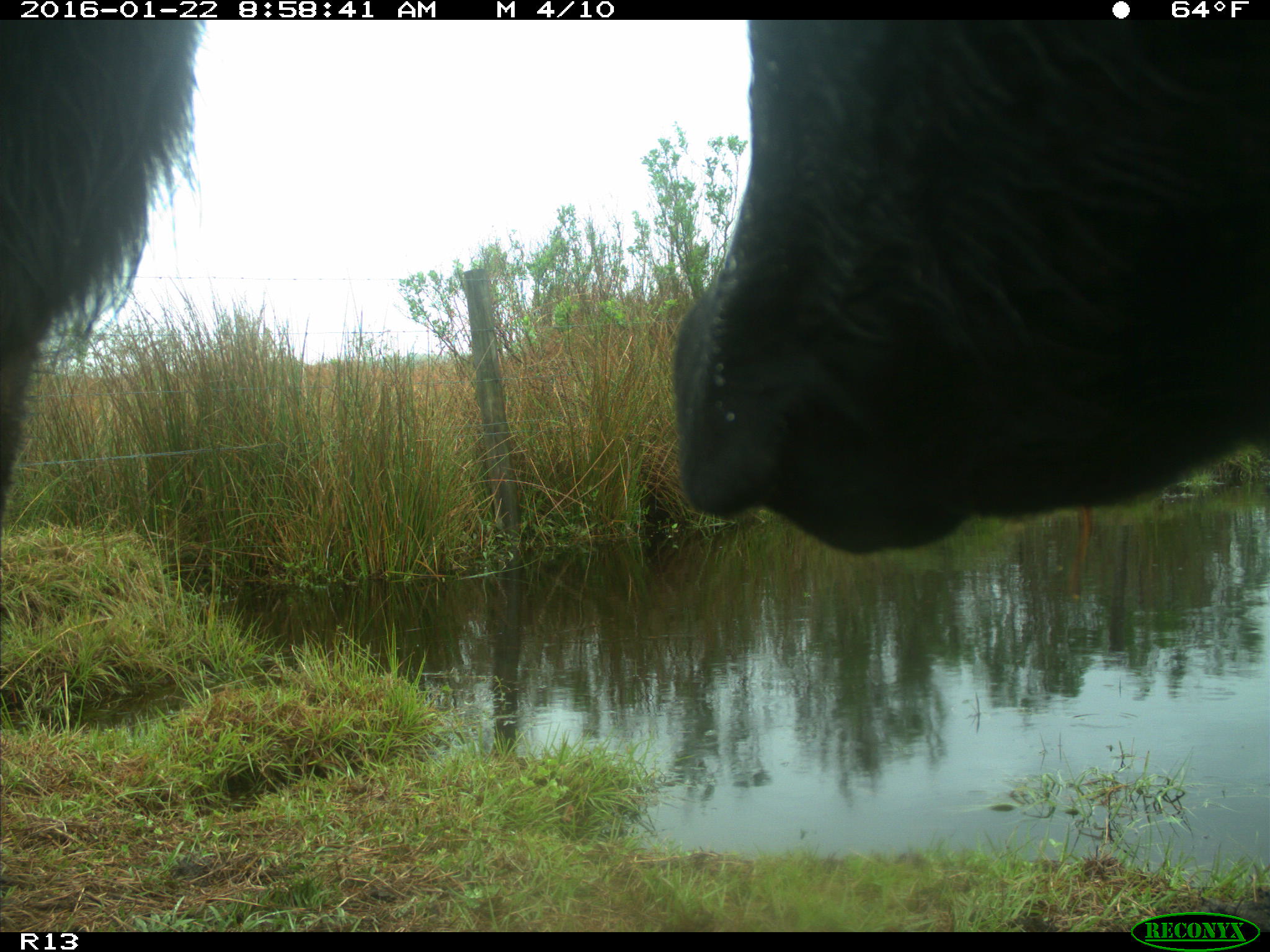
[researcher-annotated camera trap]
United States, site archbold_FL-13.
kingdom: Animalia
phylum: Chordata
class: Mammalia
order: Artiodactyla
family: Bovidae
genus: Bos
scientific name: Bos taurus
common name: domestic cow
Bos taurus (domestic cow).